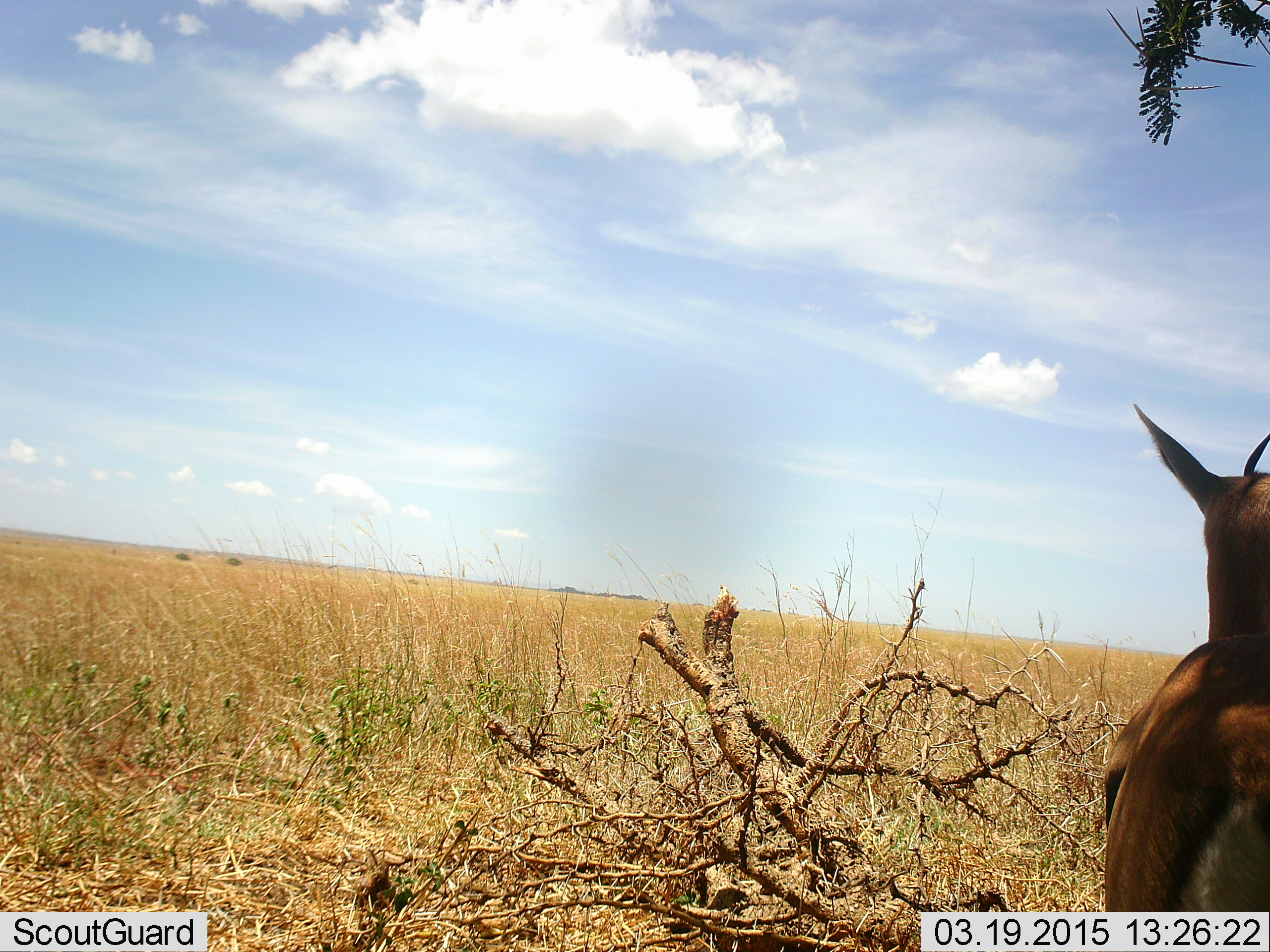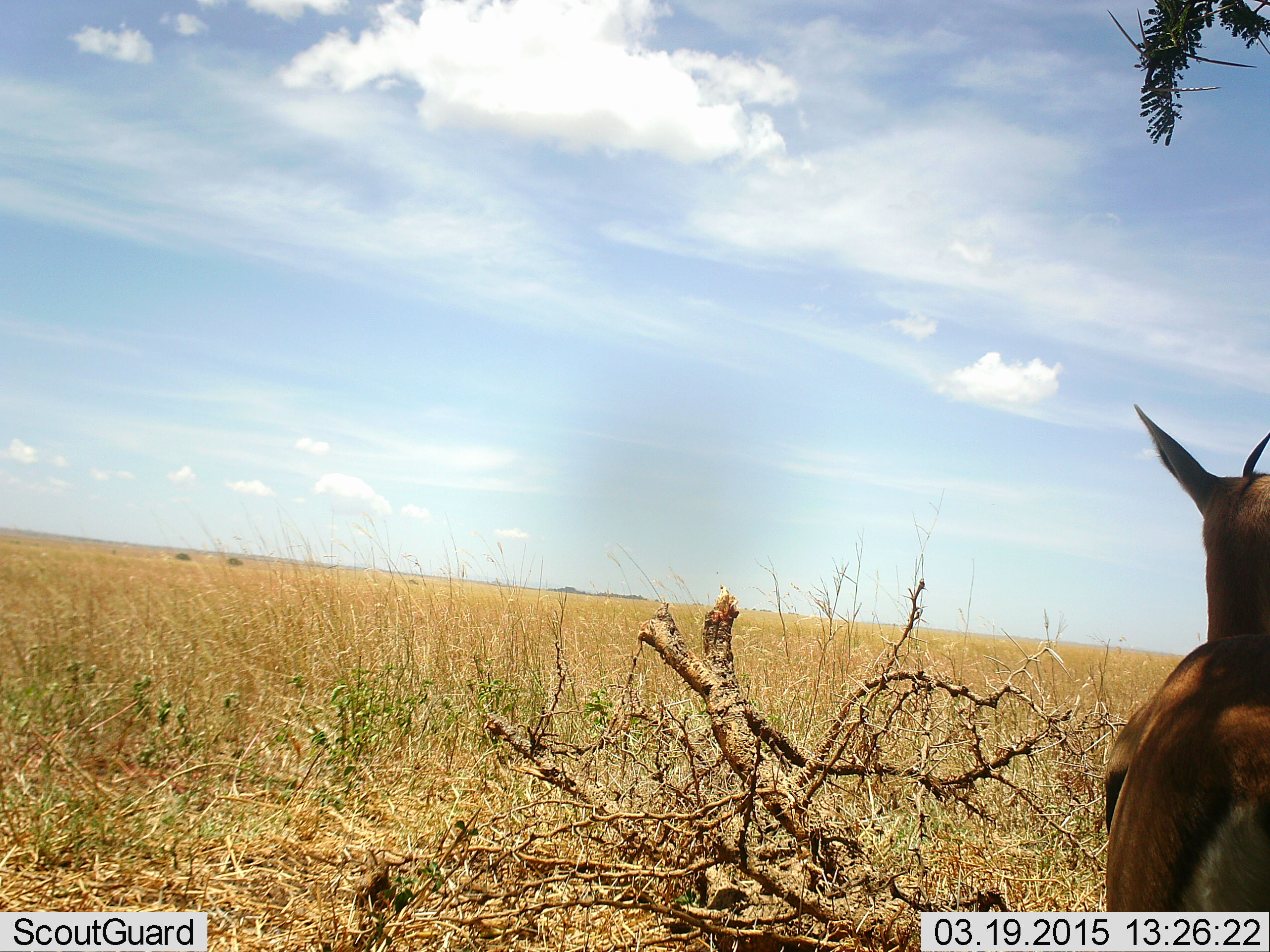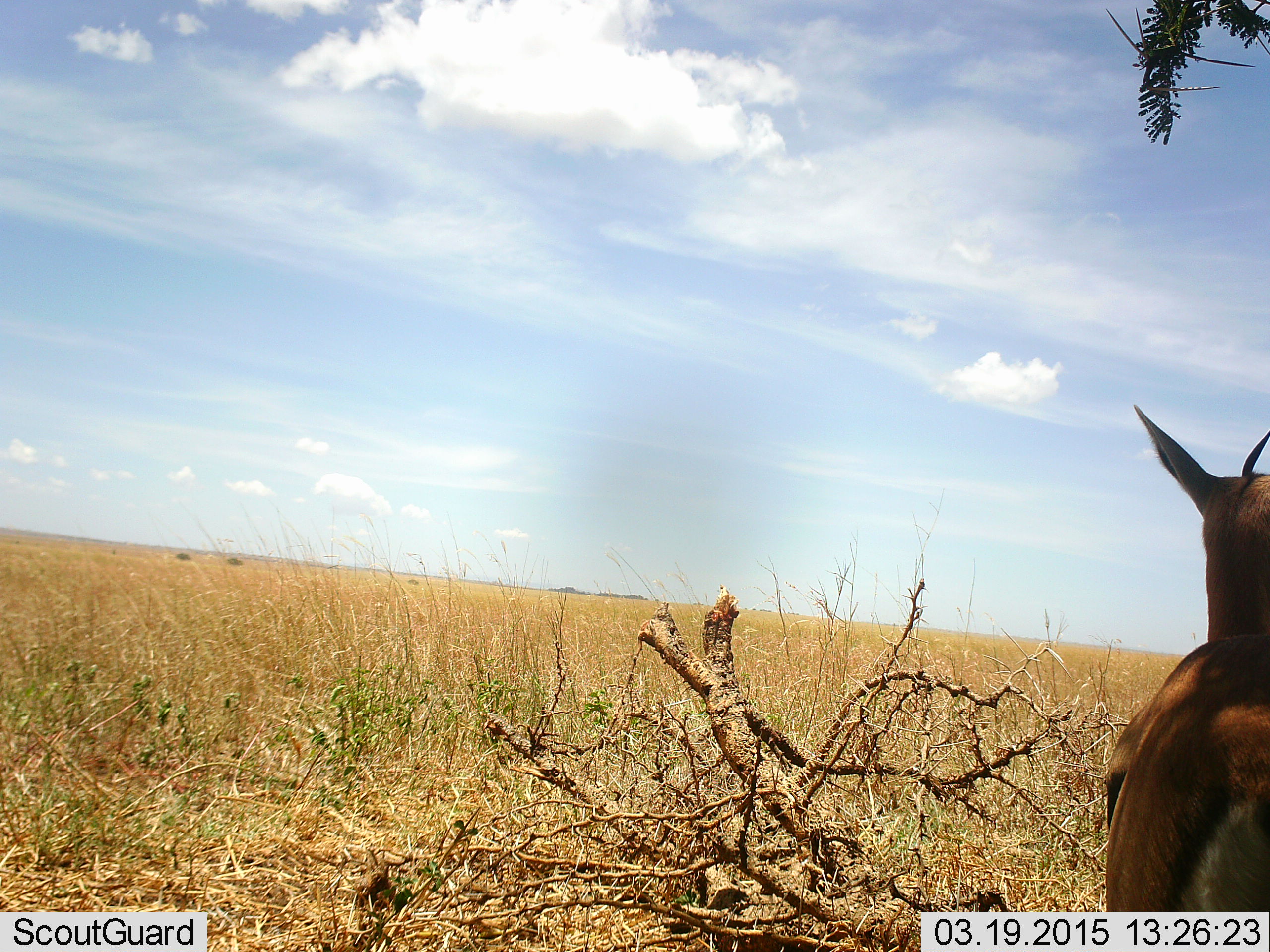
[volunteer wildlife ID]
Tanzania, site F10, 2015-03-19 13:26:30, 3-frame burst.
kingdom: Animalia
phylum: Chordata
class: Mammalia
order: Artiodactyla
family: Bovidae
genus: Eudorcas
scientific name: Eudorcas thomsonii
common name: thomson's gazelle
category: gazellethomsons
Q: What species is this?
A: Gazellethomsons (thomson's gazelle) (Eudorcas thomsonii).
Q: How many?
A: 1.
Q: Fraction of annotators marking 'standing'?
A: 100%.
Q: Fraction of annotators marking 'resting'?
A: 0%.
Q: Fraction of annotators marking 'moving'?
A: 0%.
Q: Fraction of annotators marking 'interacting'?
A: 0%.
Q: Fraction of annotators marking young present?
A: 0%.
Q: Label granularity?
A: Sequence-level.